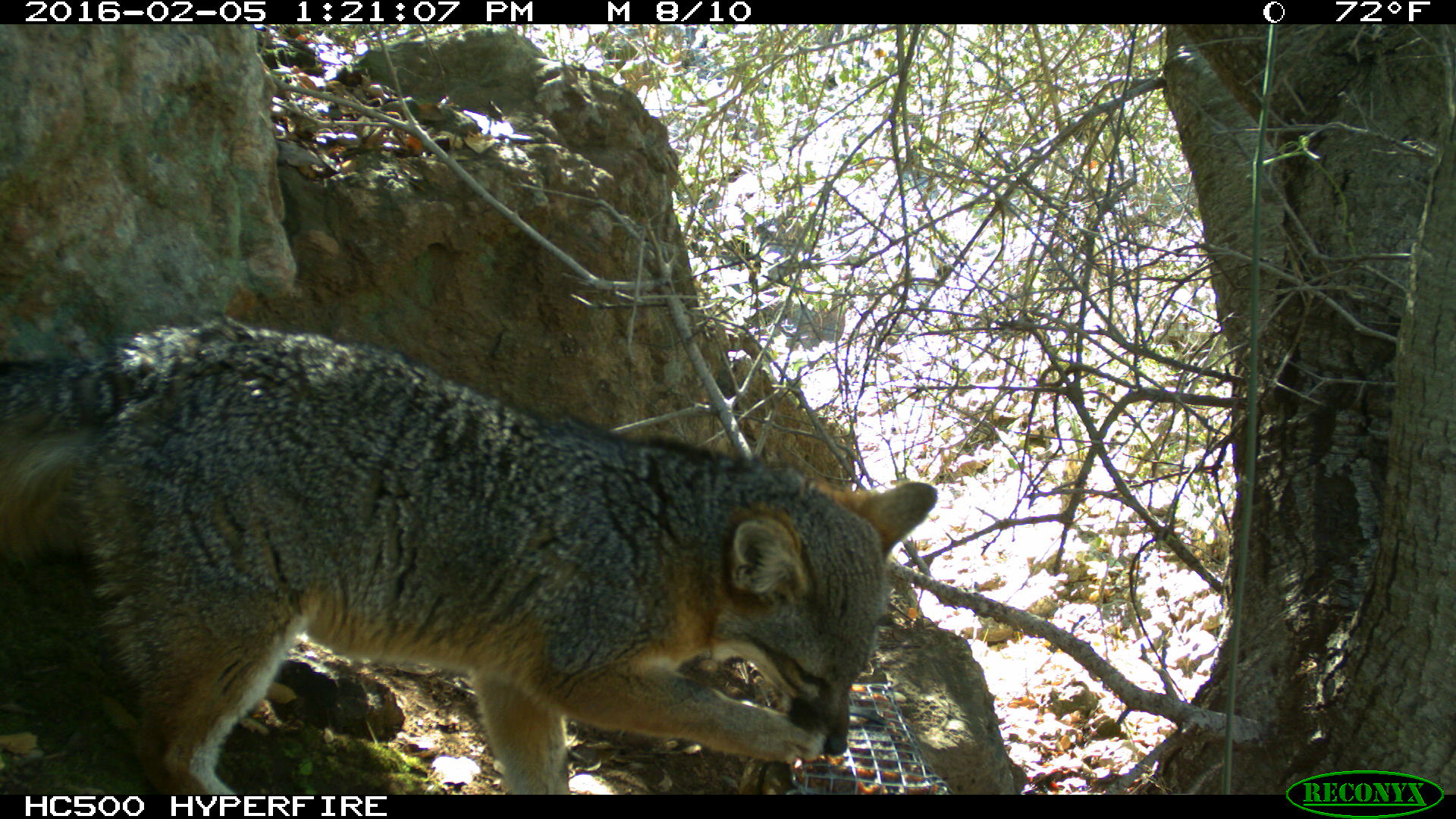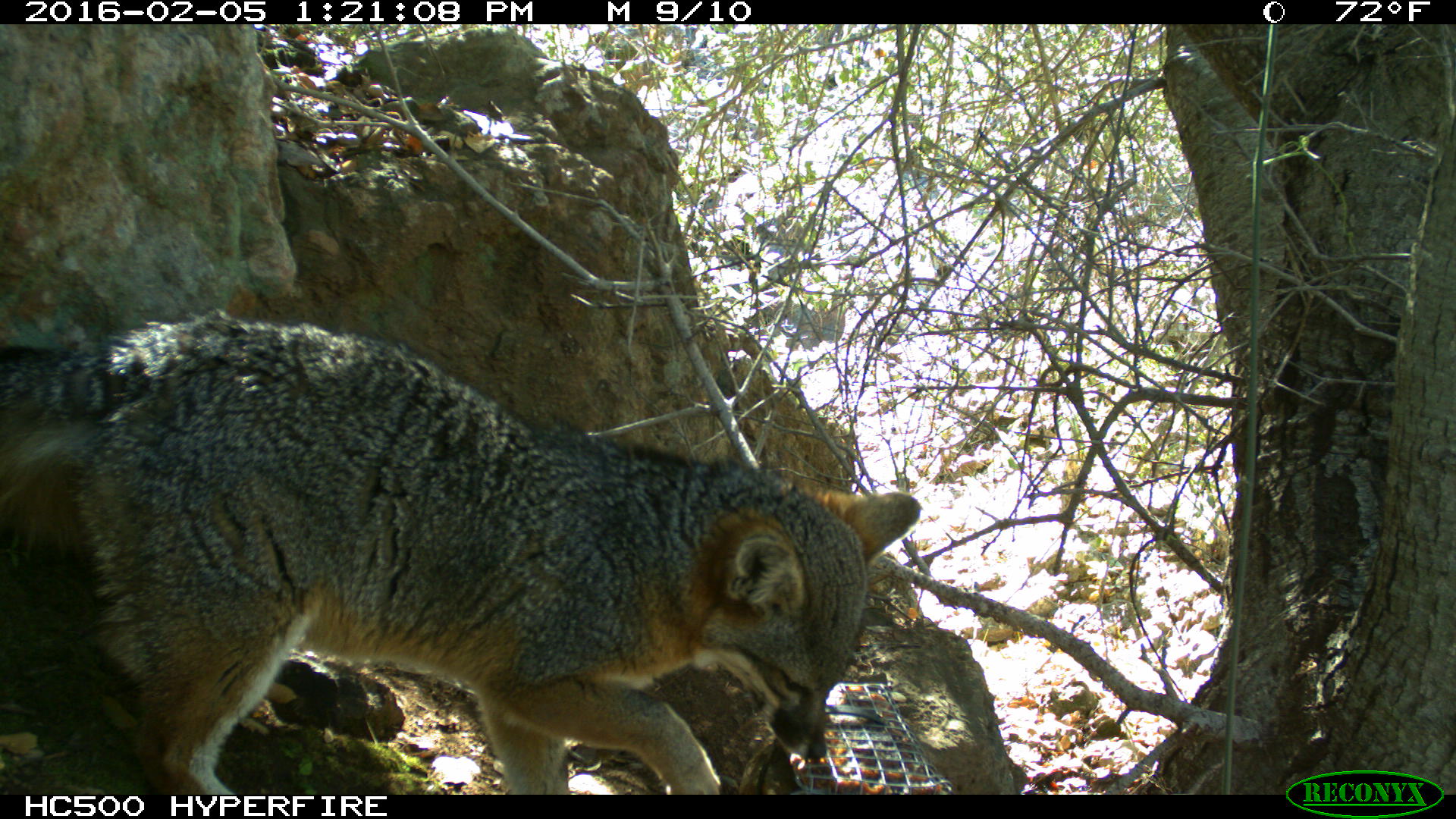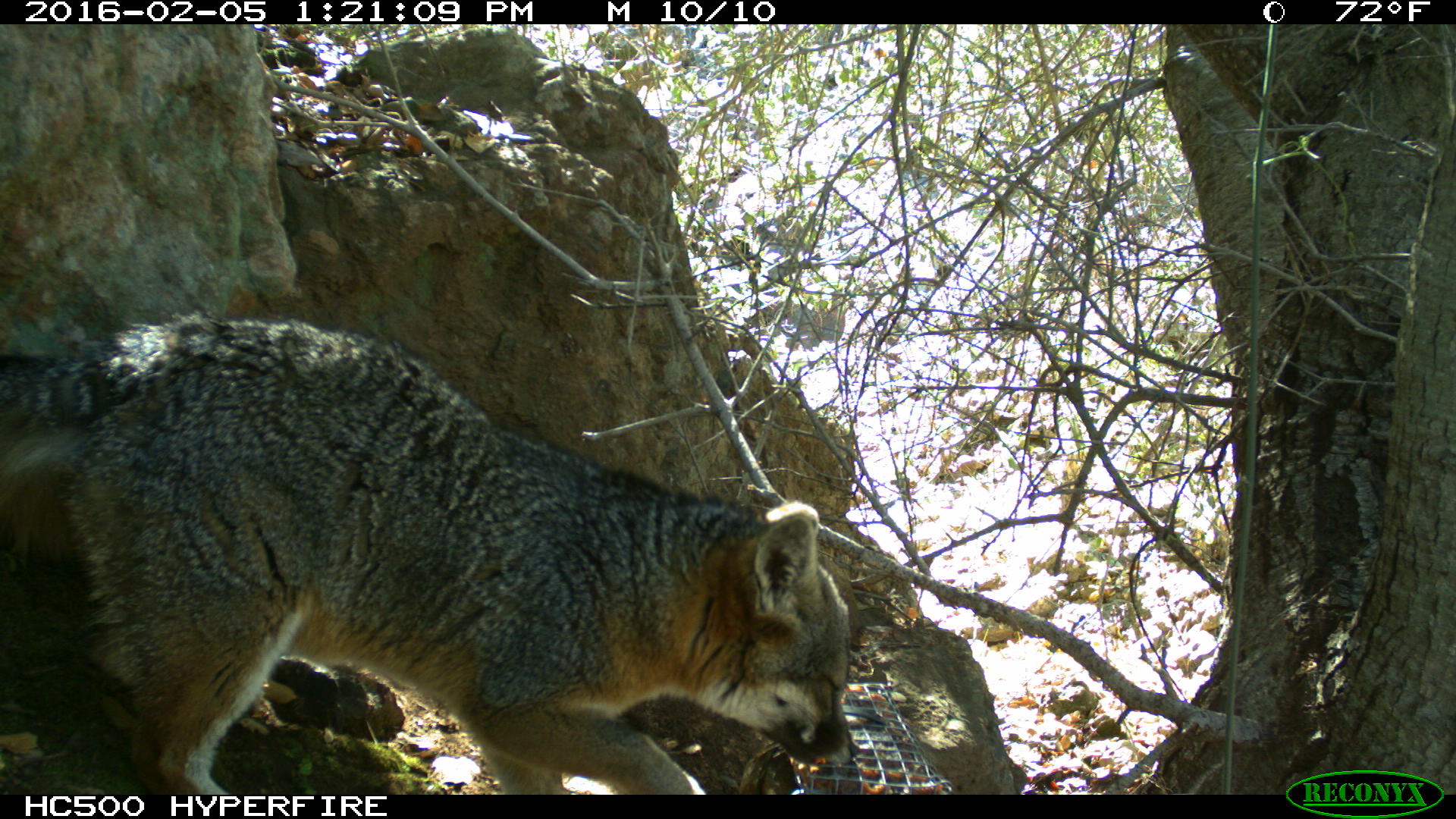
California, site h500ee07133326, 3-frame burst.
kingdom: Animalia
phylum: Chordata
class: Mammalia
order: Carnivora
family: Canidae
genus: Urocyon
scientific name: Urocyon littoralis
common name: island fox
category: fox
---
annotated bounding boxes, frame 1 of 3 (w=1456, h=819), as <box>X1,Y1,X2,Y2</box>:
fox: <box>0,308,937,794</box>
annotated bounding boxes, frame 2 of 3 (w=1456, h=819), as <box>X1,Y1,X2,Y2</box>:
fox: <box>0,310,921,794</box>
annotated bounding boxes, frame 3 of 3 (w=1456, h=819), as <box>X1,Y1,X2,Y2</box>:
fox: <box>0,312,858,795</box>